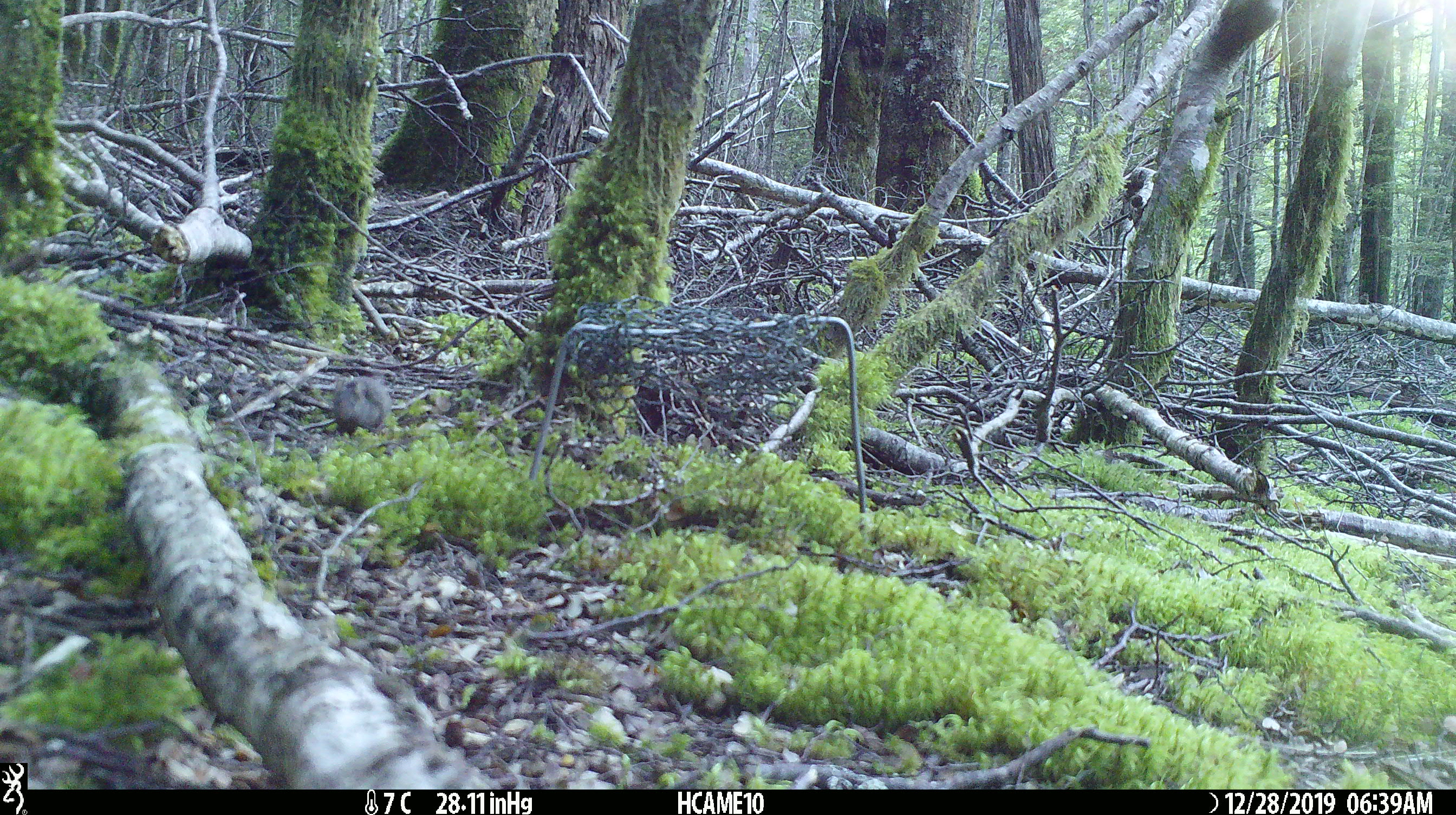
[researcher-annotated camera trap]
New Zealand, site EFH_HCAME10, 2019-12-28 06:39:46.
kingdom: Animalia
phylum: Chordata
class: Mammalia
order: Rodentia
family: Muridae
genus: Mus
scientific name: Mus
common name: mouse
Mouse (Mus).